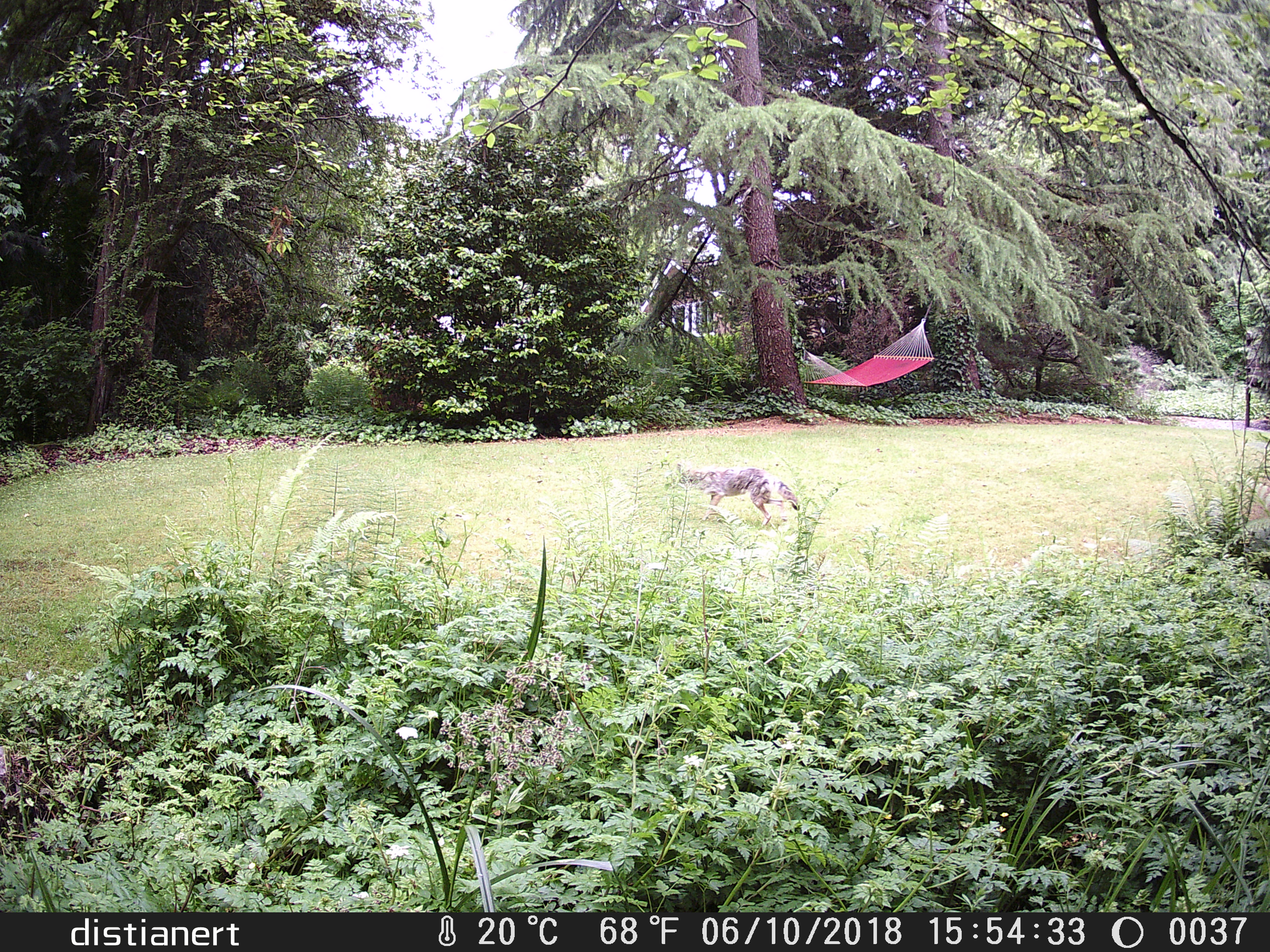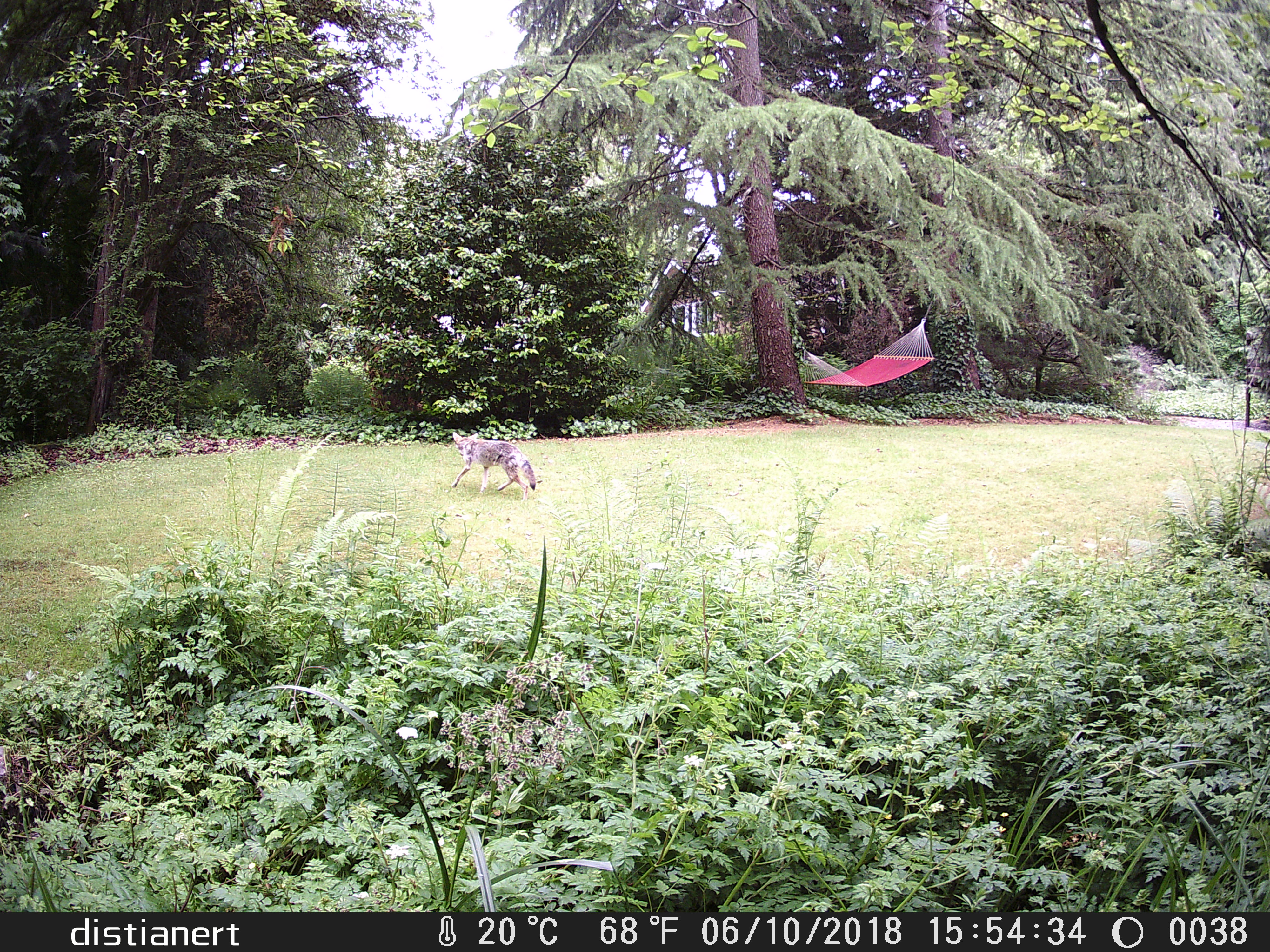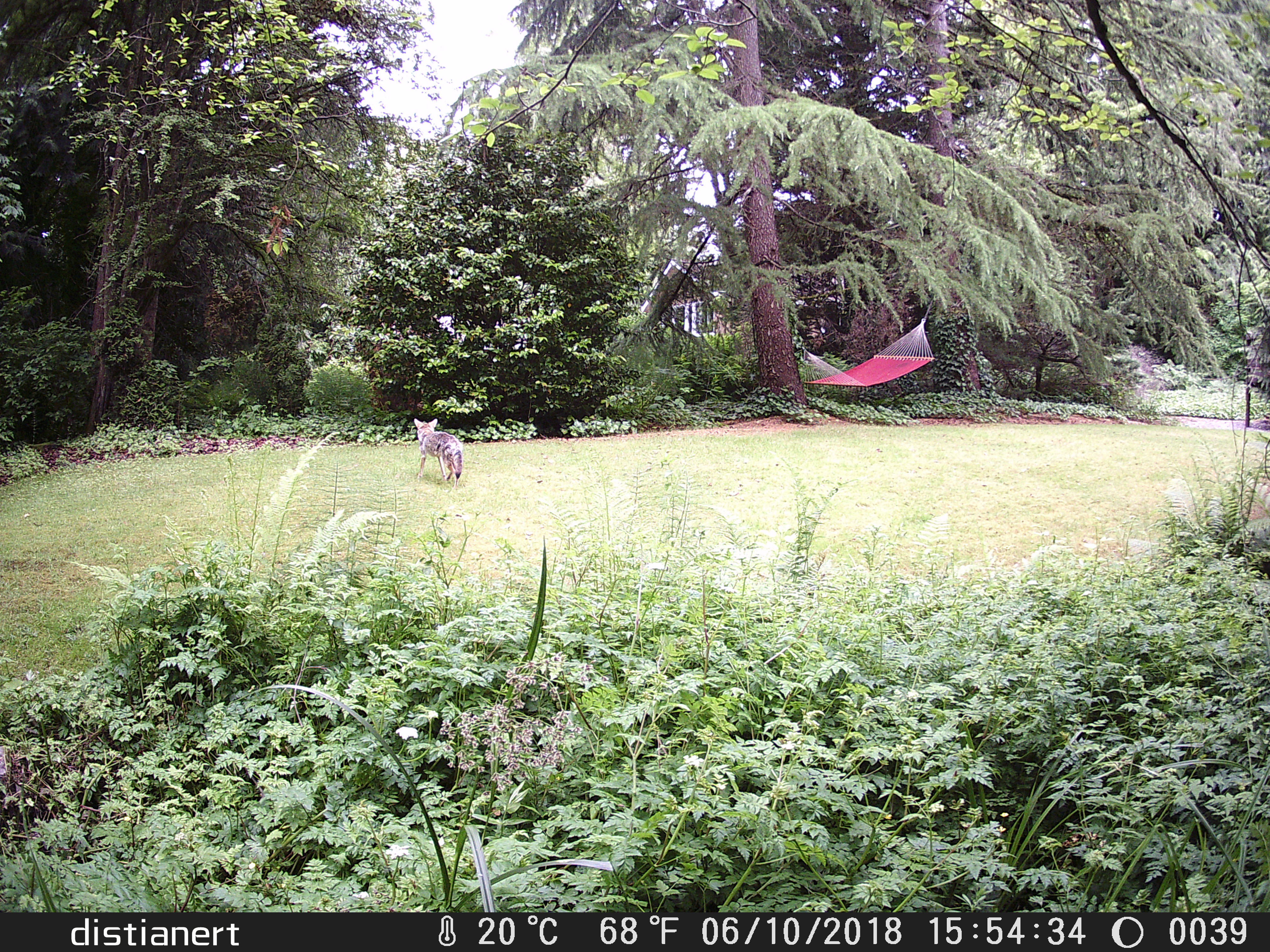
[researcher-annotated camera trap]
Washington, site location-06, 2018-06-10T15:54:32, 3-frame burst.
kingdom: Animalia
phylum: Chordata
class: Mammalia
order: Carnivora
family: Canidae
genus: Canis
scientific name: Canis latrans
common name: coyote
Coyote (Canis latrans).